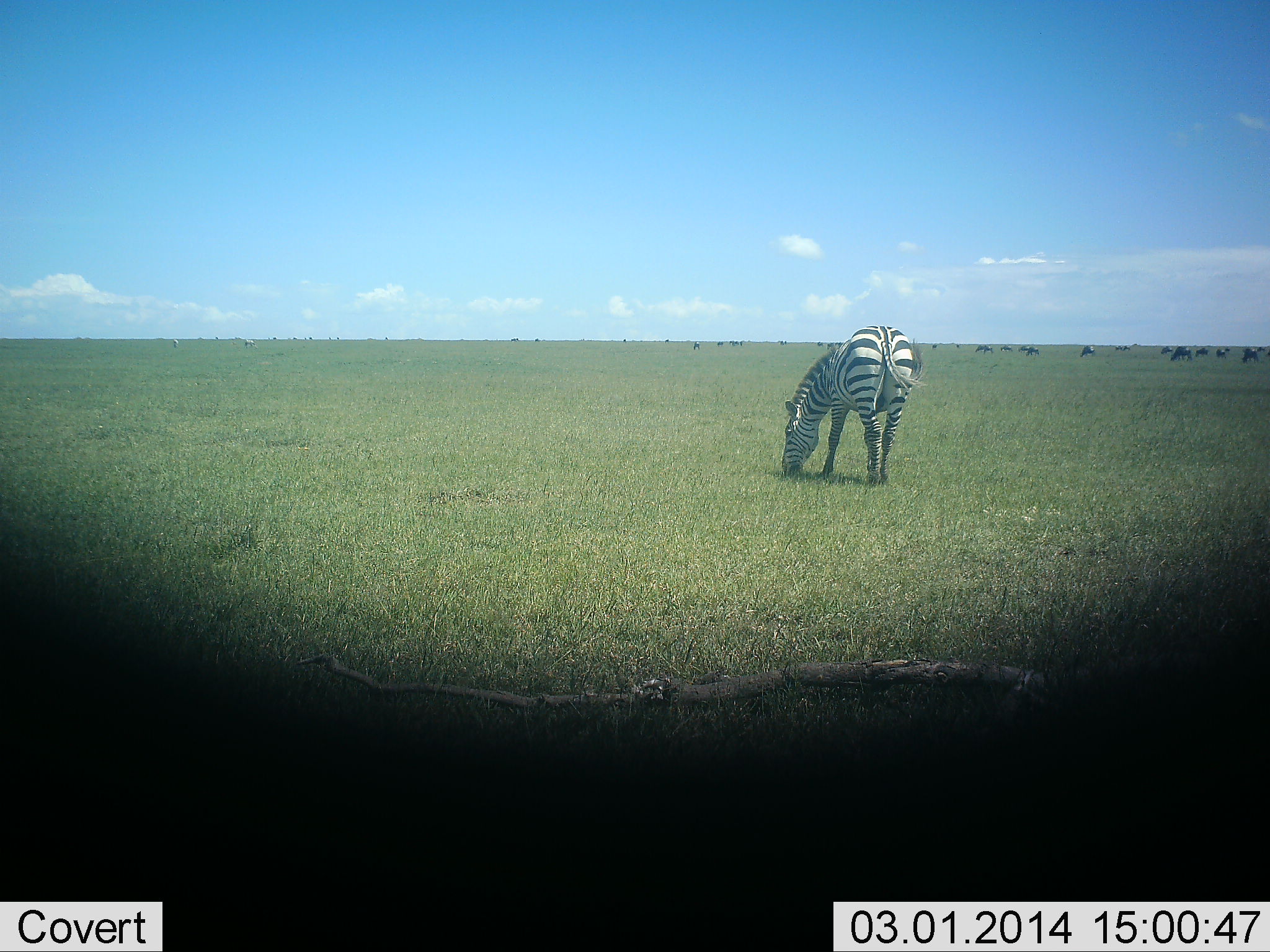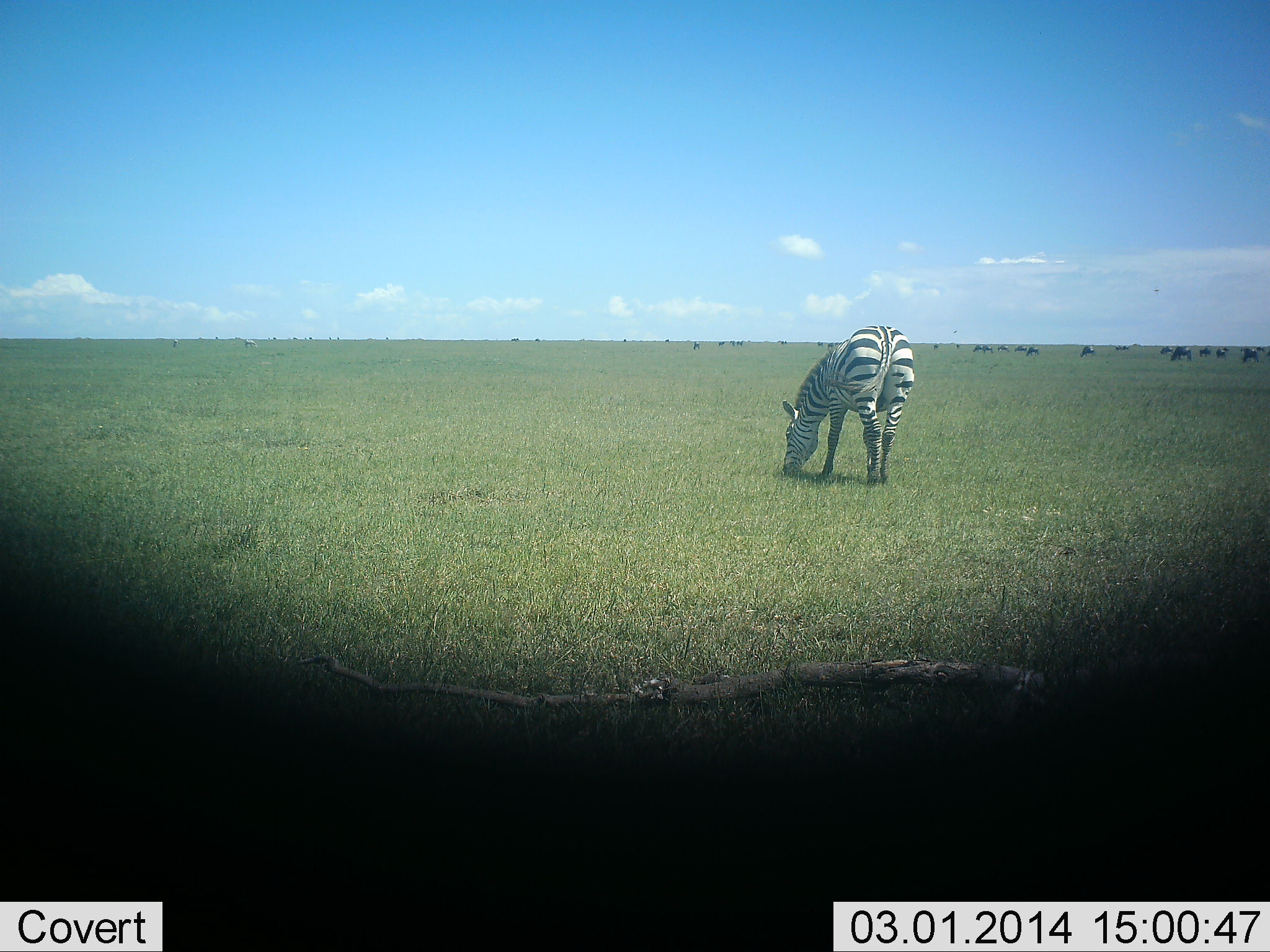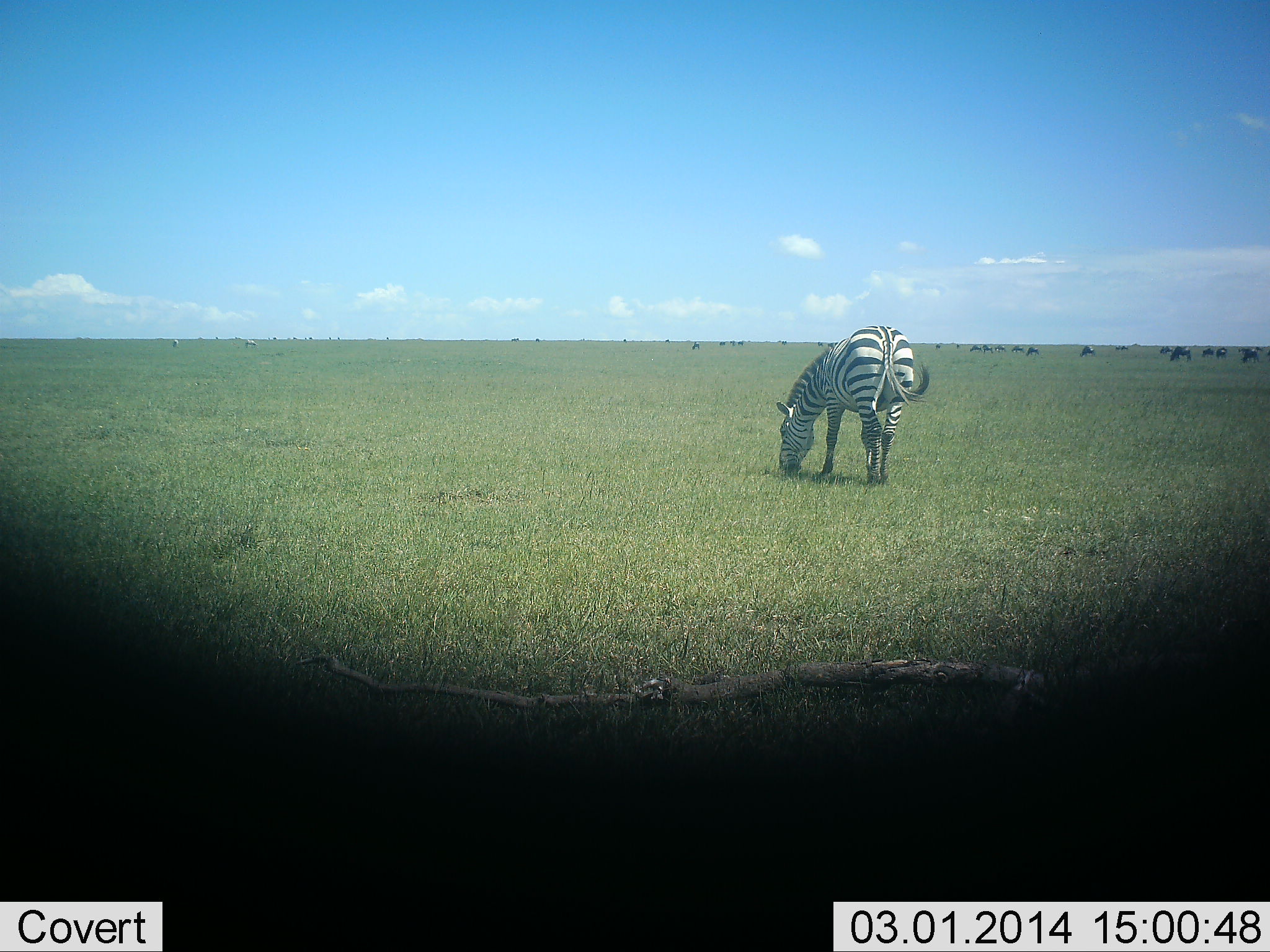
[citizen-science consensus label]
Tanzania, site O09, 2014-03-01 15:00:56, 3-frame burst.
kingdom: Animalia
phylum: Chordata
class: Mammalia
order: Artiodactyla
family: Bovidae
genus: Connochaetes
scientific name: Connochaetes taurinus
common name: blue wildebeest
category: wildebeest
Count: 11-50.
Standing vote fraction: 30%.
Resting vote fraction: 0%.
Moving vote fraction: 20%.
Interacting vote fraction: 0%.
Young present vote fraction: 0%.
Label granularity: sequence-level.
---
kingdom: Animalia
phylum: Chordata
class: Mammalia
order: Perissodactyla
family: Equidae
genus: Equus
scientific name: Equus quagga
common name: plains zebra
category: zebra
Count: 1.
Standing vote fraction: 26%.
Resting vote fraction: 0%.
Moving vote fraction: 0%.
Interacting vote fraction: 0%.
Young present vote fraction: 0%.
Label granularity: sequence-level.